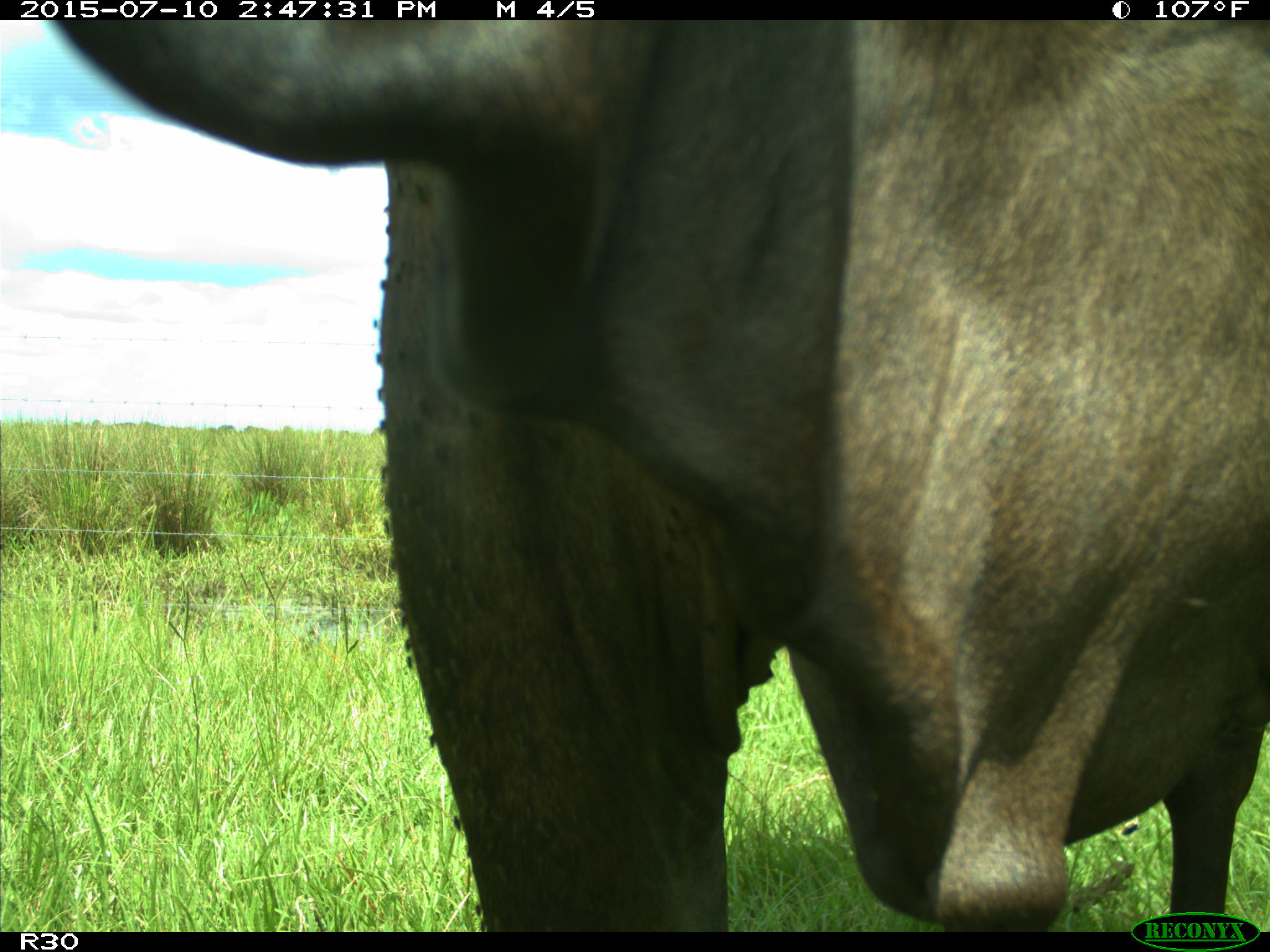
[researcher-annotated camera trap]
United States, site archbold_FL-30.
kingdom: Animalia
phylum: Chordata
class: Mammalia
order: Artiodactyla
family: Bovidae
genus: Bos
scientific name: Bos taurus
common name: domestic cow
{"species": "Bos taurus (domestic cow)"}